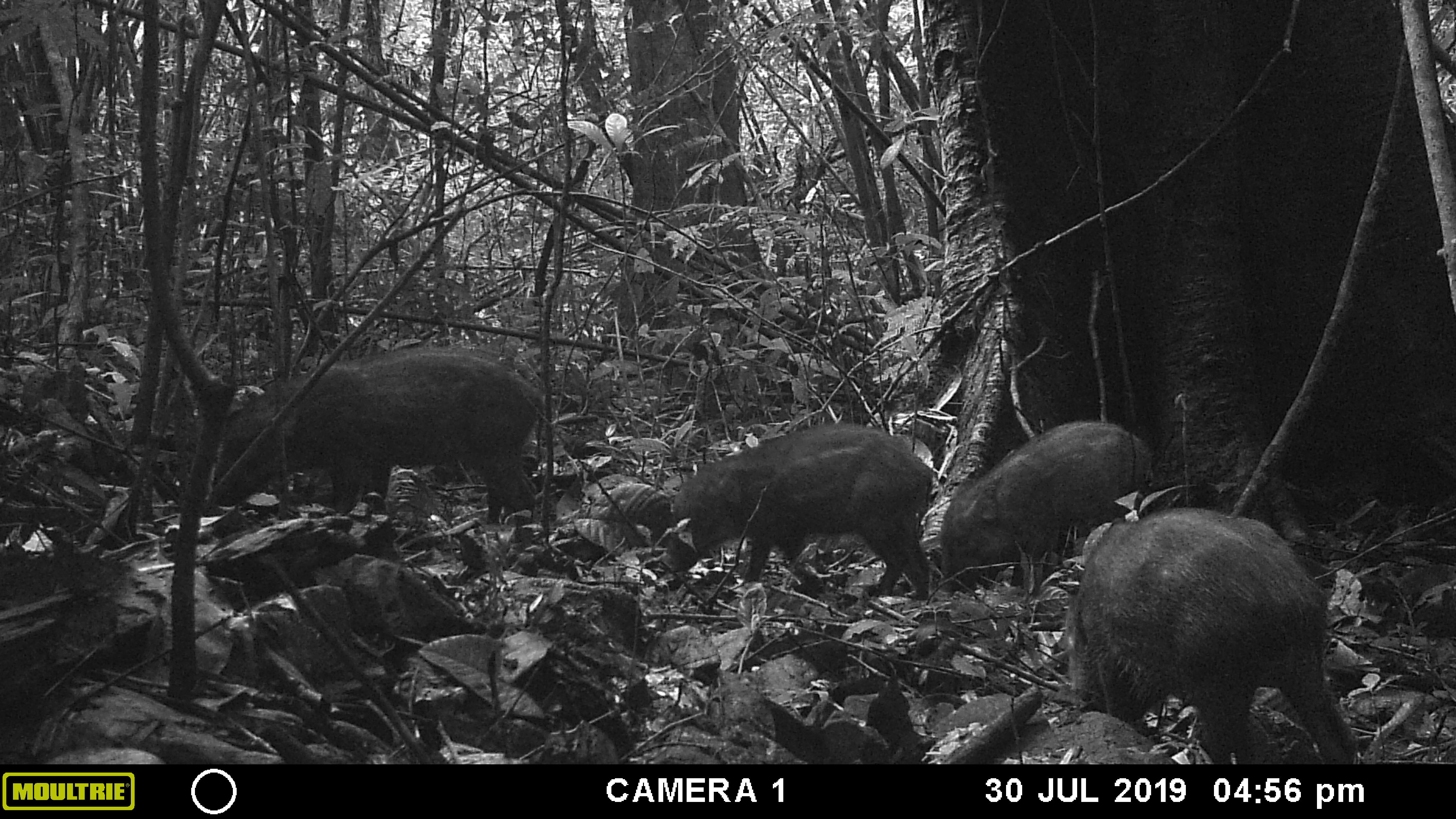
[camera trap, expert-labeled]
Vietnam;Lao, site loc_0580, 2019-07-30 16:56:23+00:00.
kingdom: Animalia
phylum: Chordata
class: Mammalia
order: Artiodactyla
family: Suidae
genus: Sus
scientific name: Sus scrofa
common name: eurasian wild pig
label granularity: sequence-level